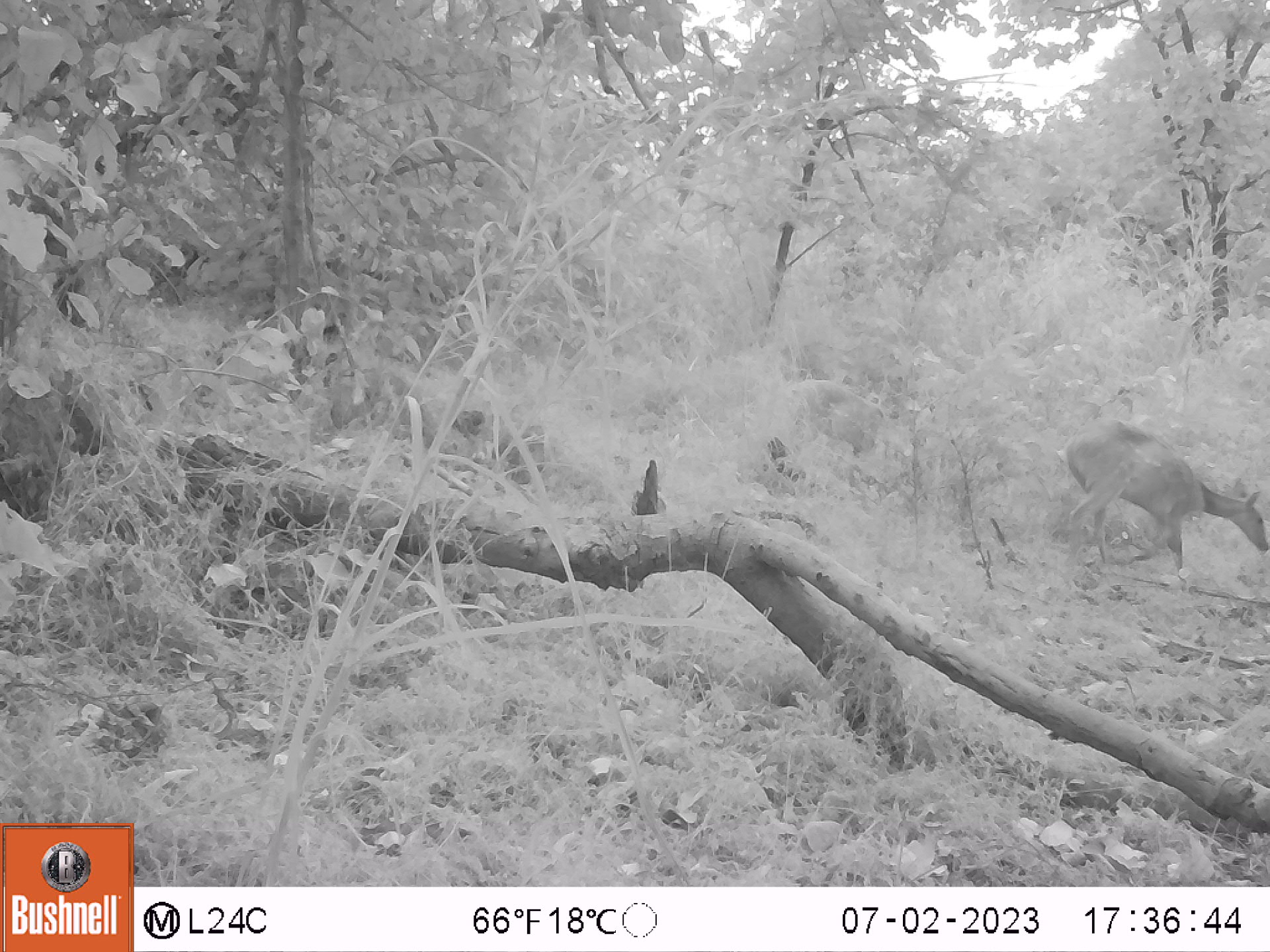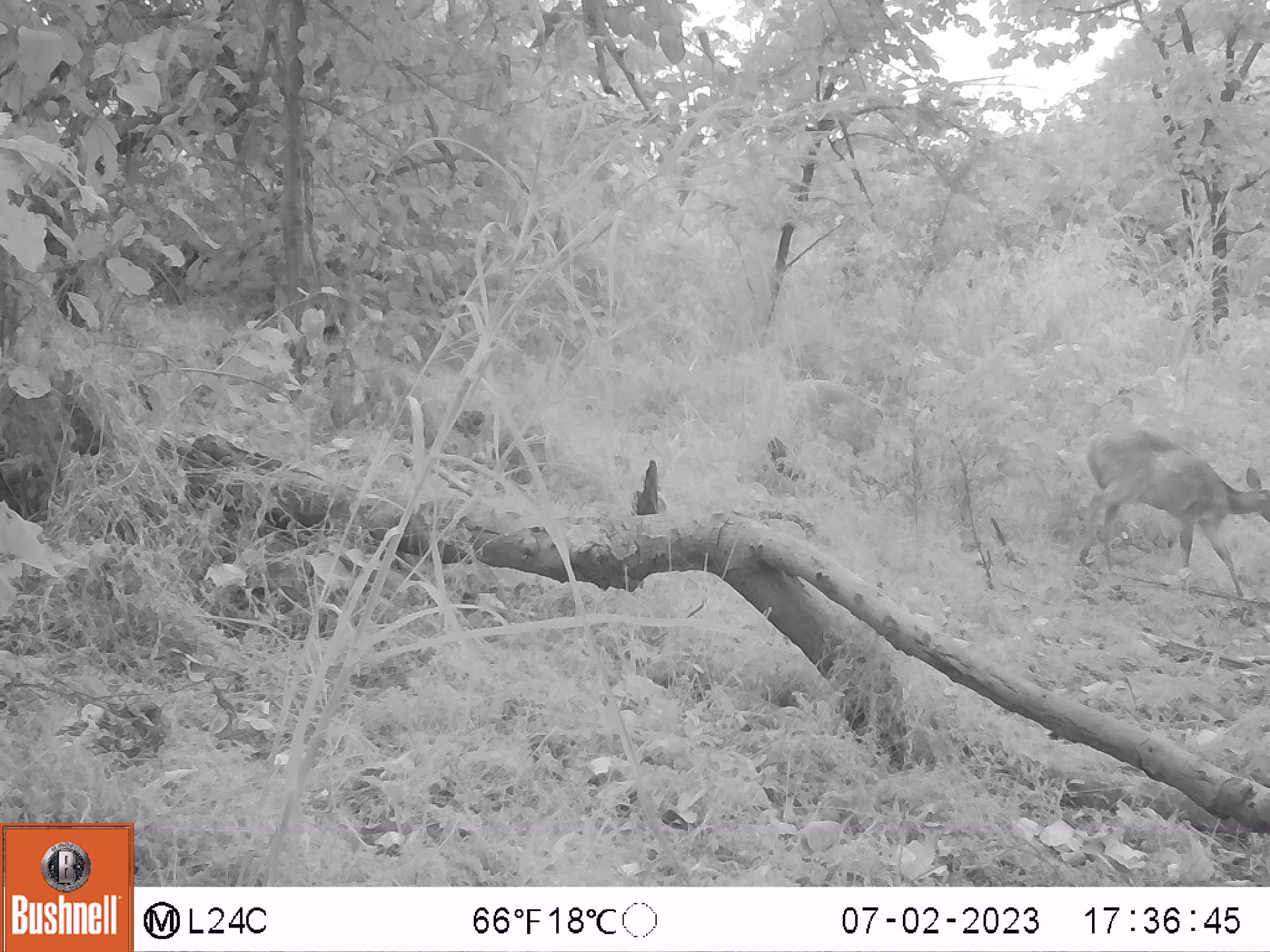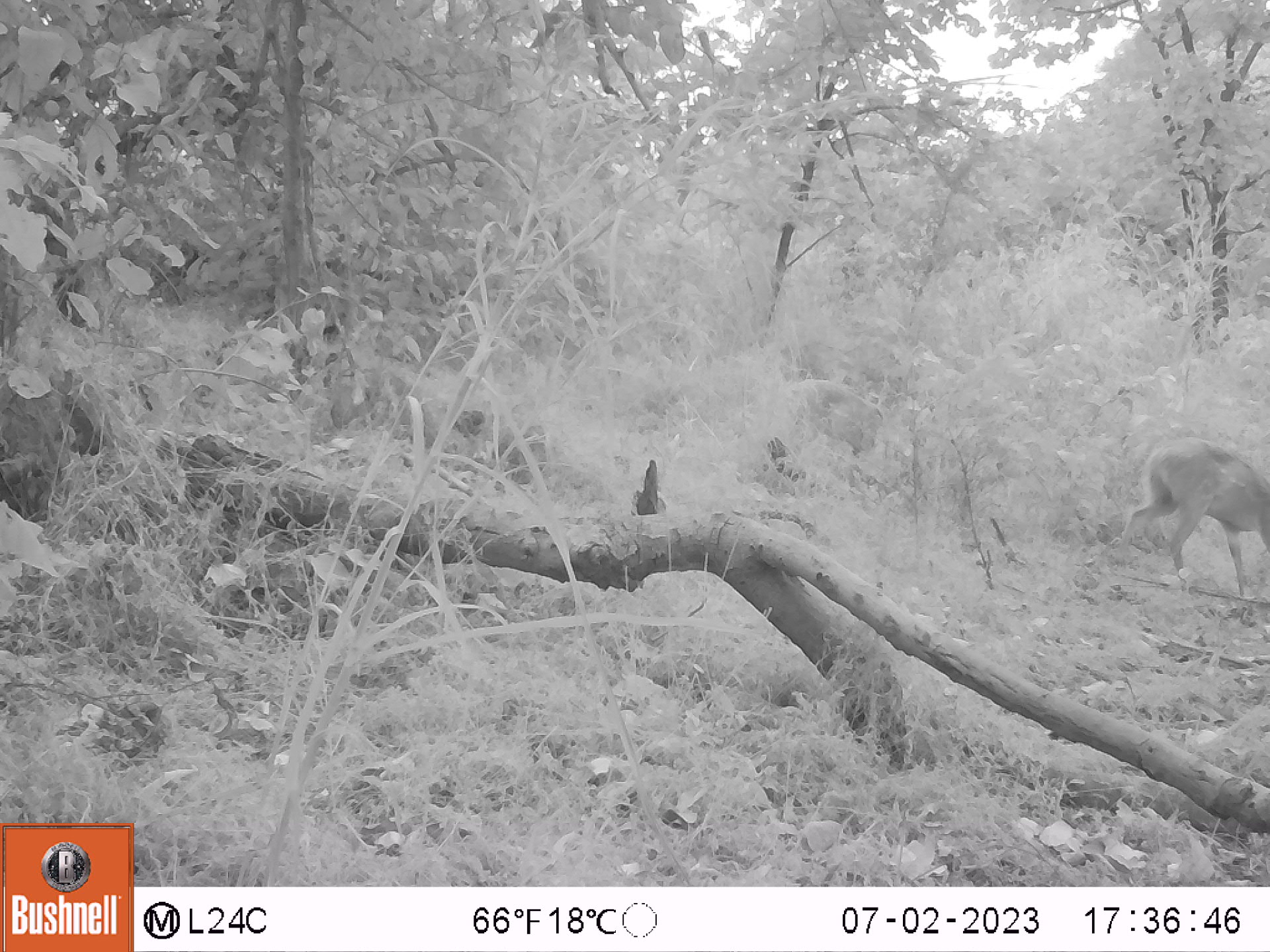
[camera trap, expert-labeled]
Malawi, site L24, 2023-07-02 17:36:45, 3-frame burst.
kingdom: Animalia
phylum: Chordata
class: Mammalia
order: Artiodactyla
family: Bovidae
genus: Tragelaphus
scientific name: Tragelaphus sylvaticus sylvaticus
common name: cape bushbuck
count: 2